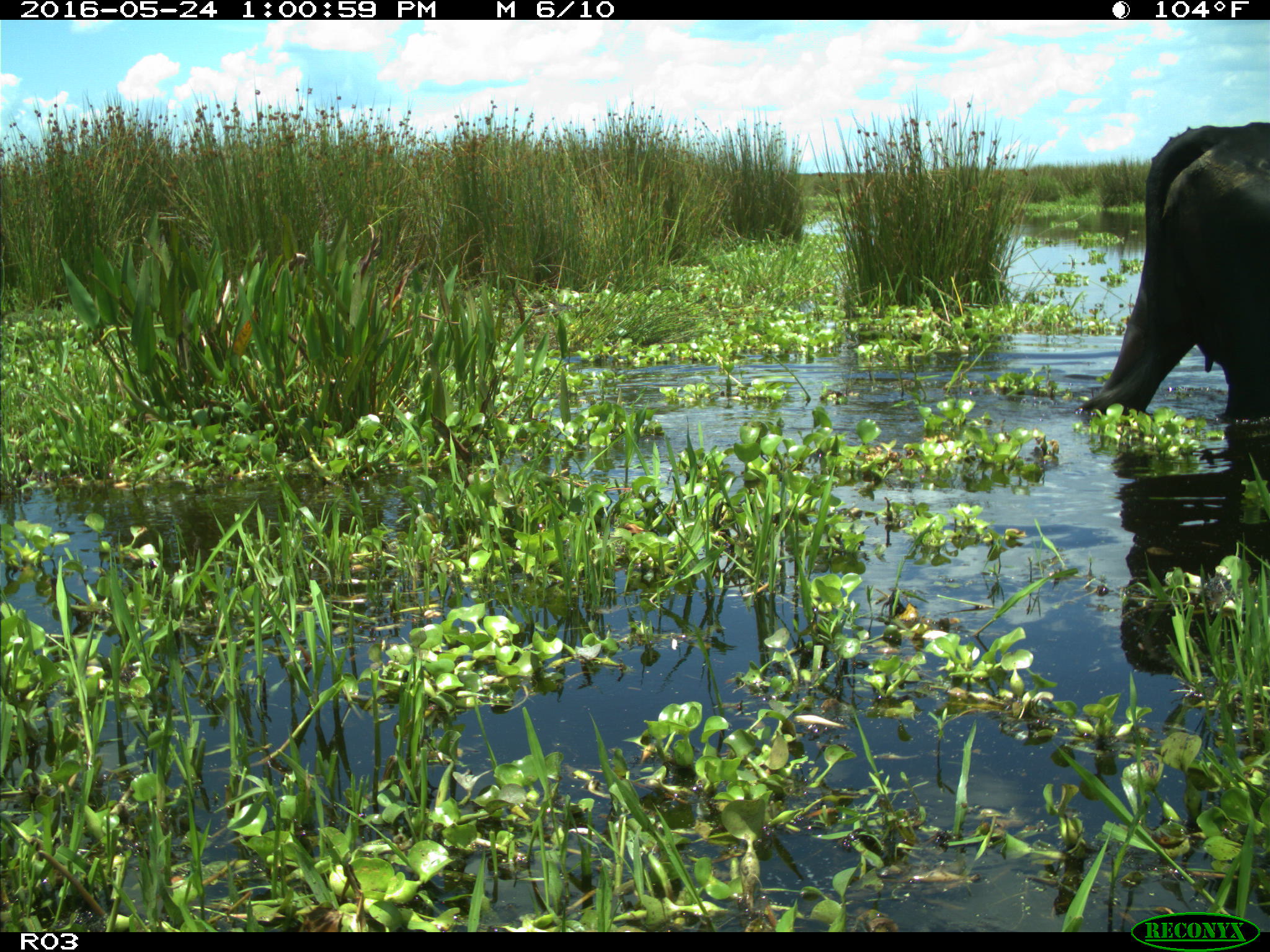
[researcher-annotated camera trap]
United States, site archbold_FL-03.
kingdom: Animalia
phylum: Chordata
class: Mammalia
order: Artiodactyla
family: Bovidae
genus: Bos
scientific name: Bos taurus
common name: domestic cow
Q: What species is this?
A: Bos taurus (domestic cow).